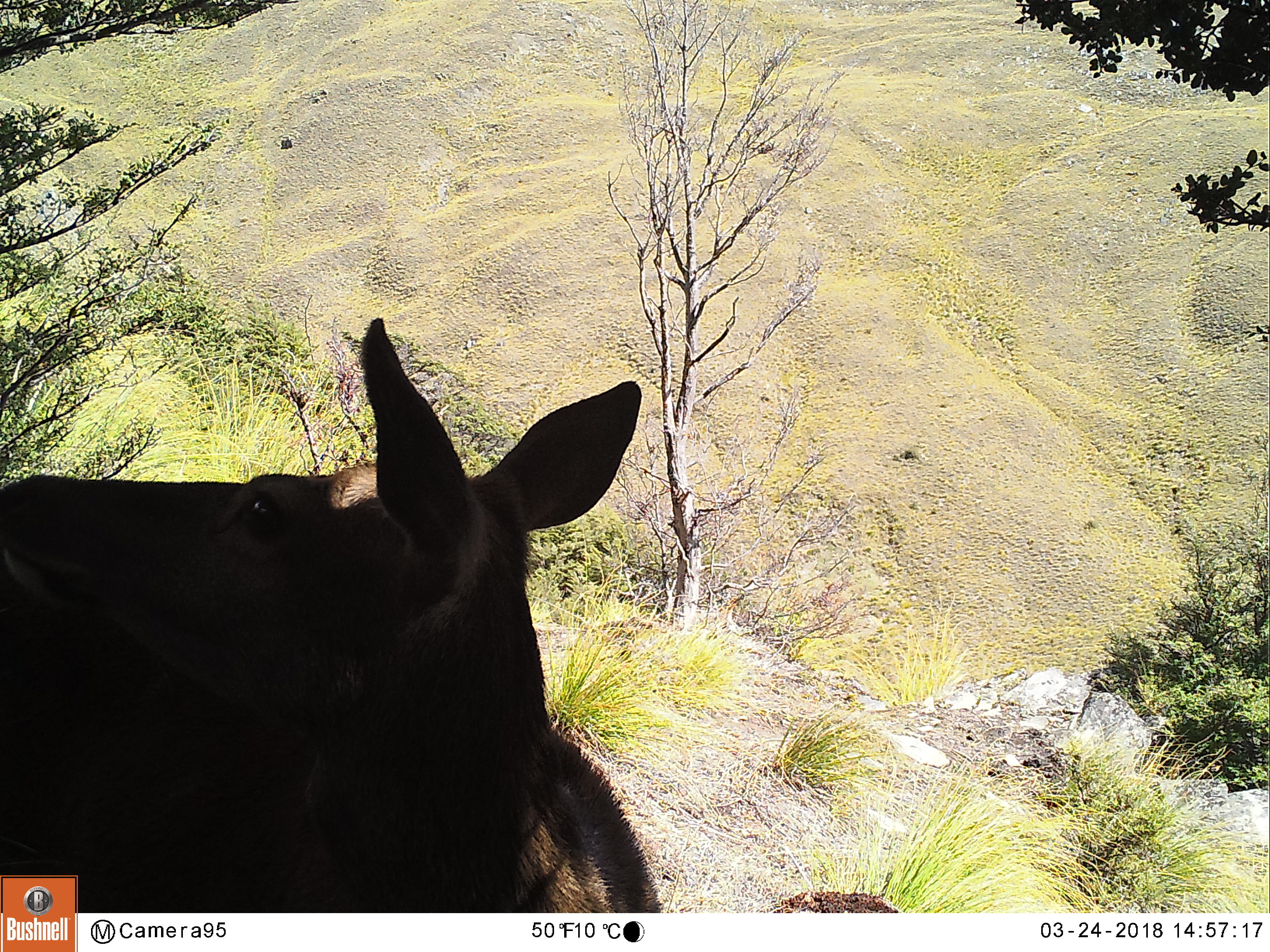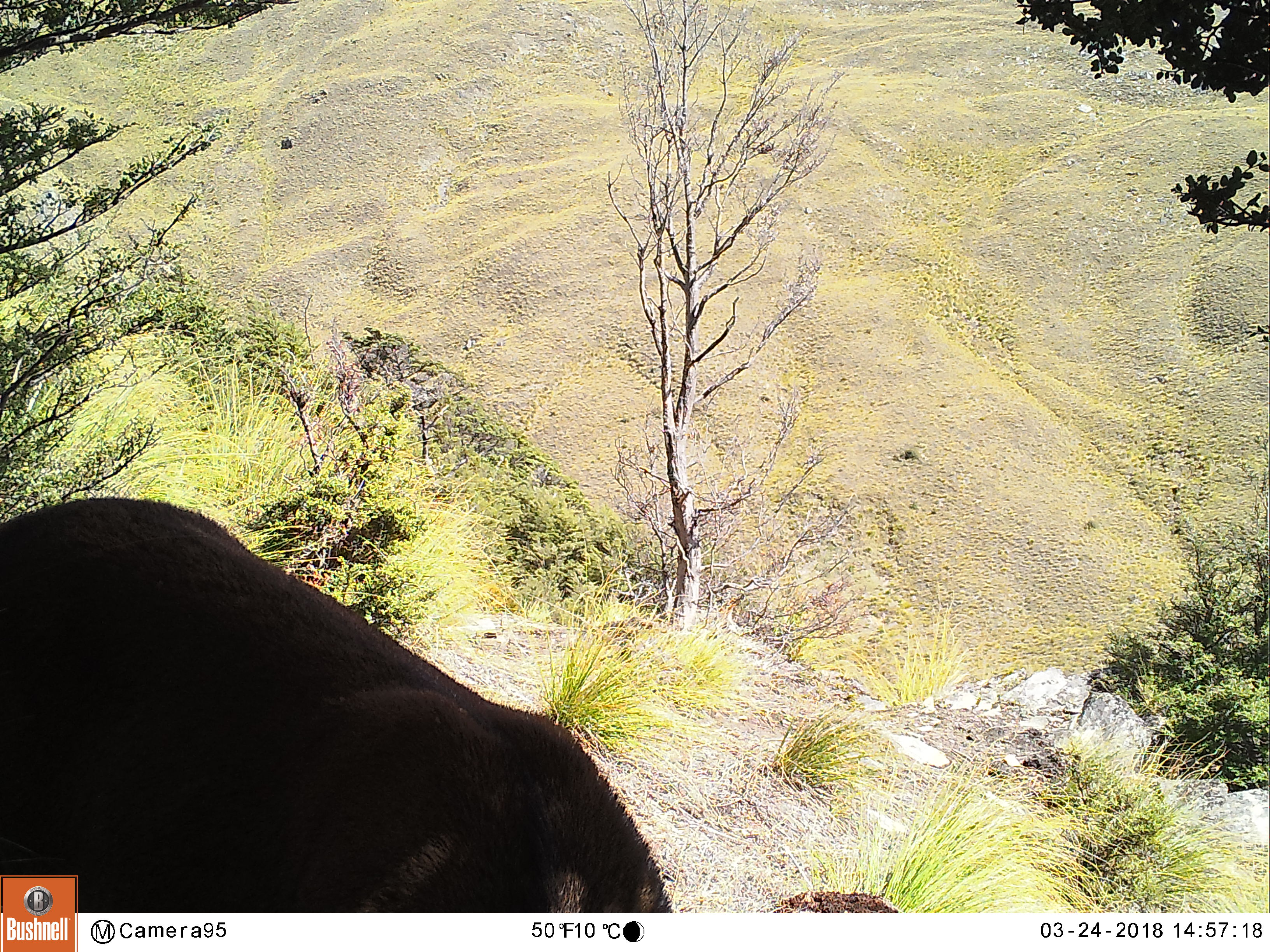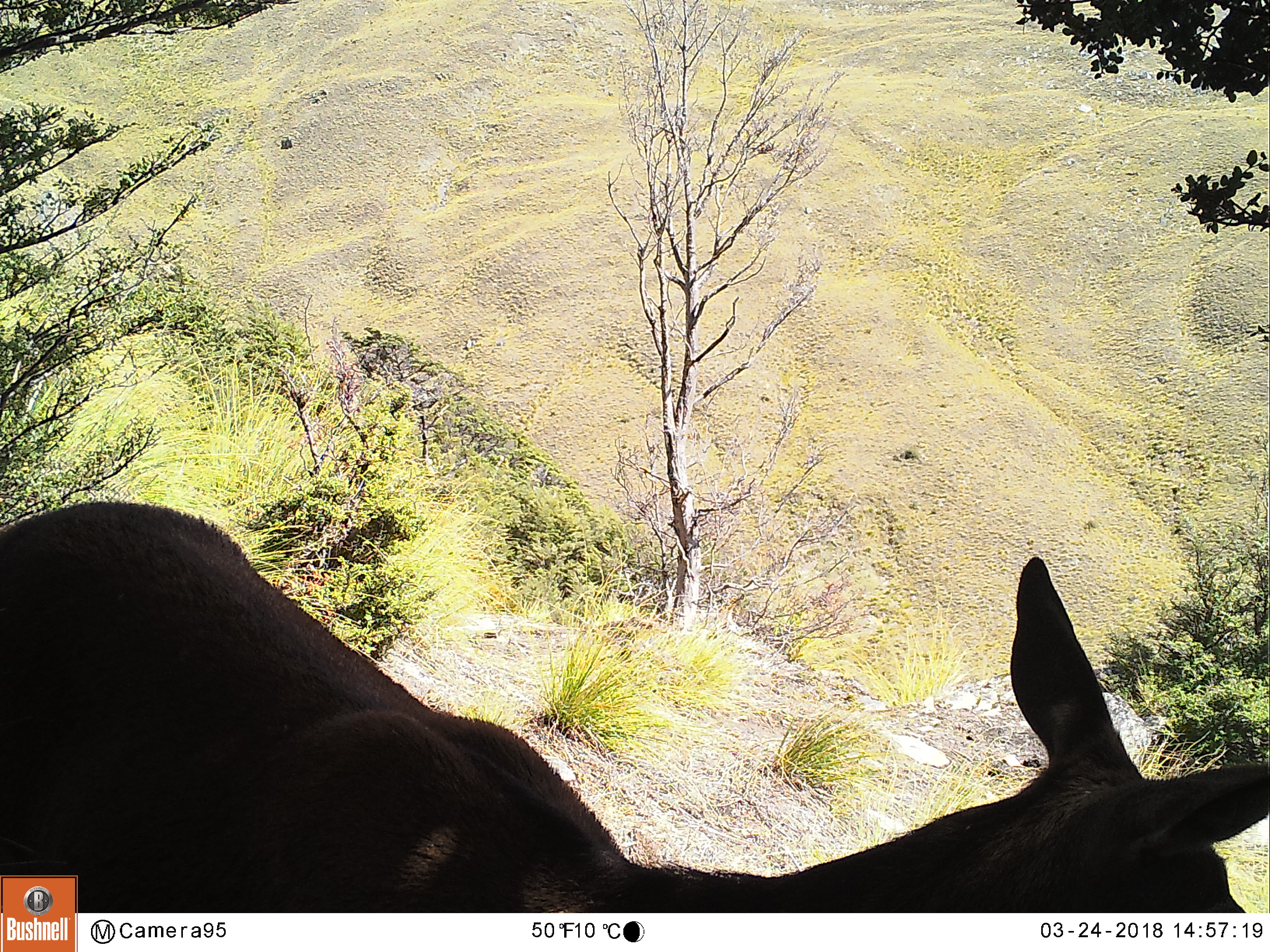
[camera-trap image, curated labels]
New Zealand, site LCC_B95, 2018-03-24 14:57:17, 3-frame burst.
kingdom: Animalia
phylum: Chordata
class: Mammalia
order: Artiodactyla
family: Cervidae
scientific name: Cervidae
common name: deer